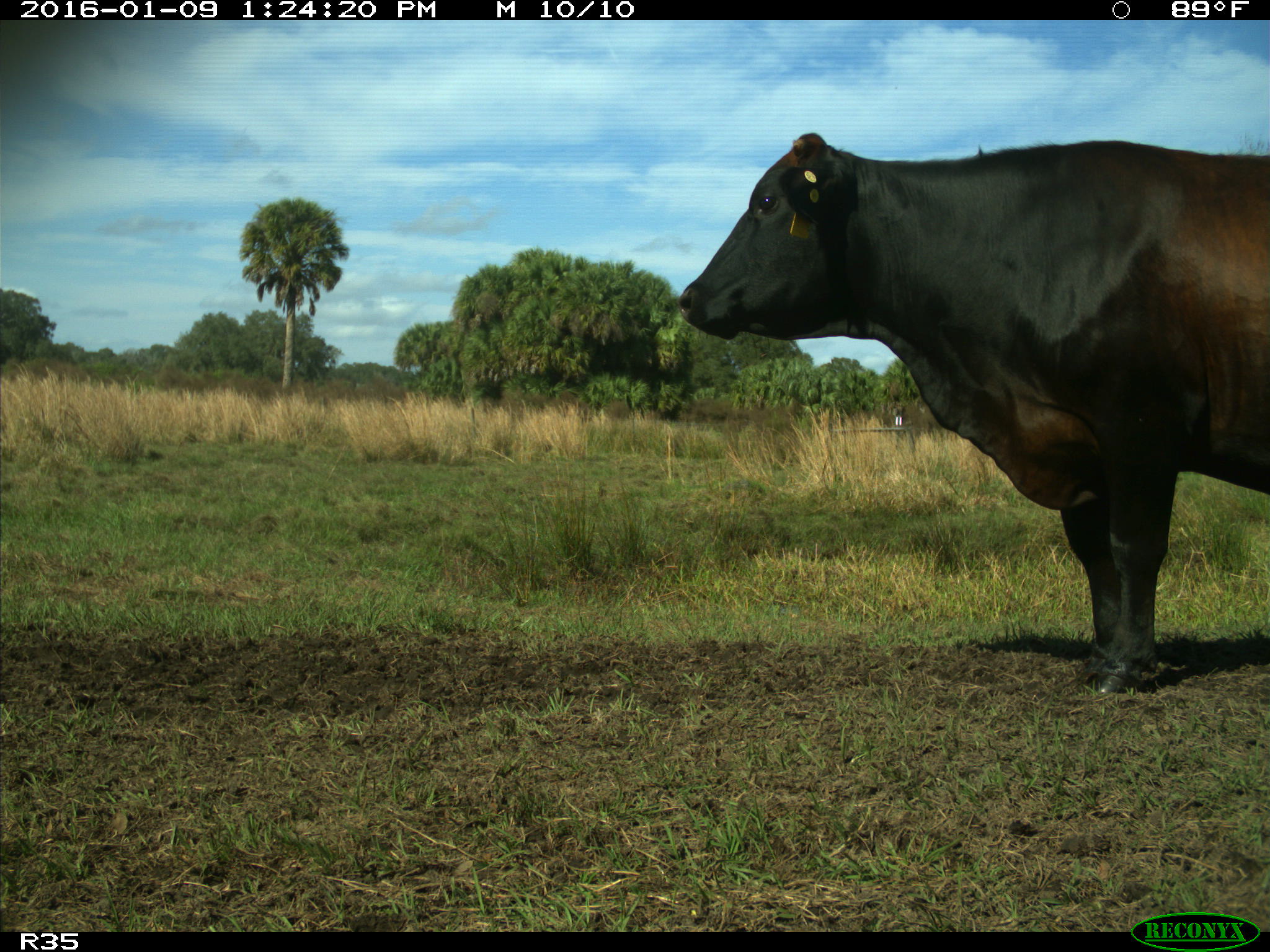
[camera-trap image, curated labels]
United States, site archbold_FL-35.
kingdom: Animalia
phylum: Chordata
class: Mammalia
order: Artiodactyla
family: Bovidae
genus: Bos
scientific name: Bos taurus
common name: domestic cow